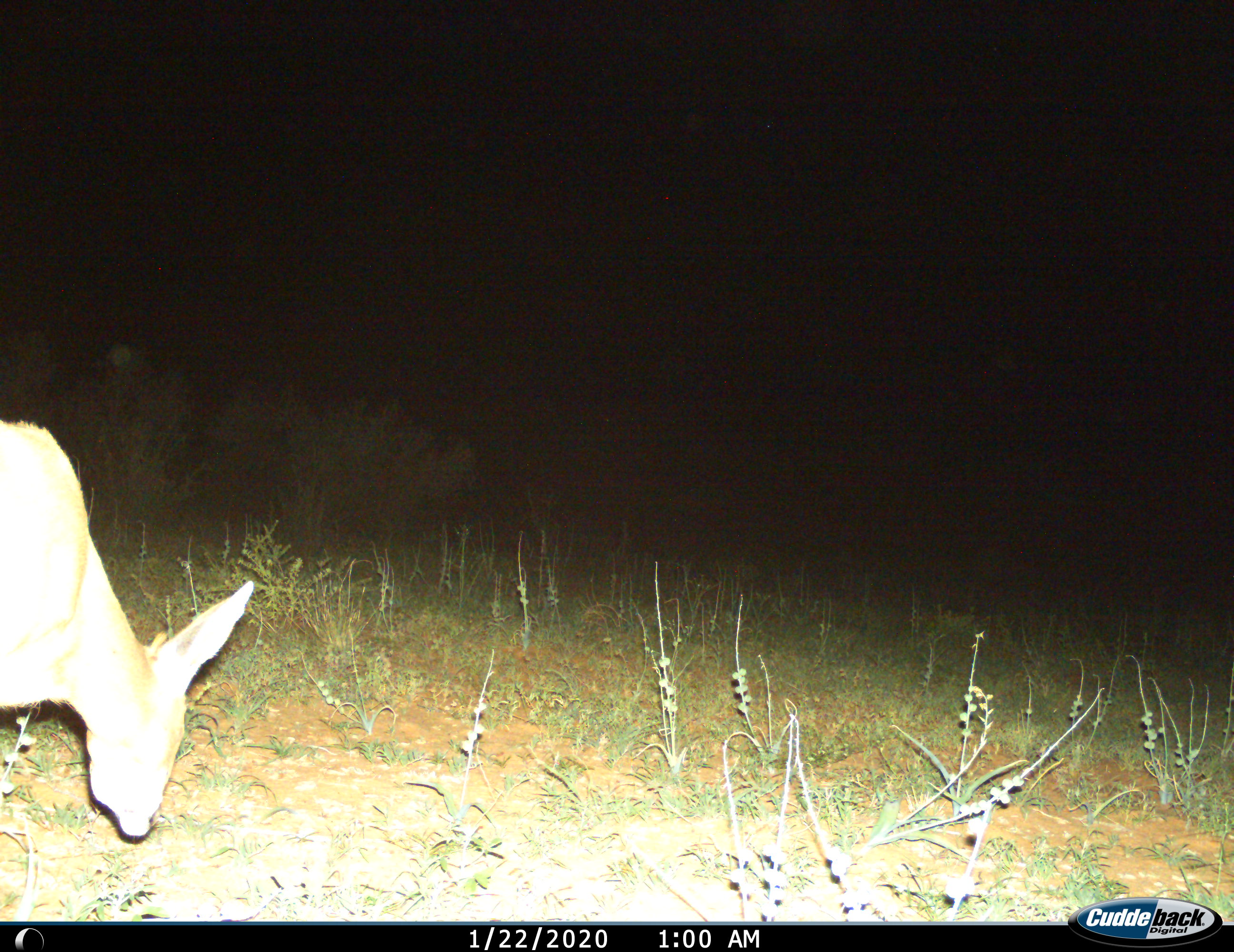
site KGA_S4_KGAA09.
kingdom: Animalia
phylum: Chordata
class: Mammalia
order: Artiodactyla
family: Bovidae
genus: Raphicerus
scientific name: Raphicerus campestris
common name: steenbok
Steenbok (Raphicerus campestris), count 1. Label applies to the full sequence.